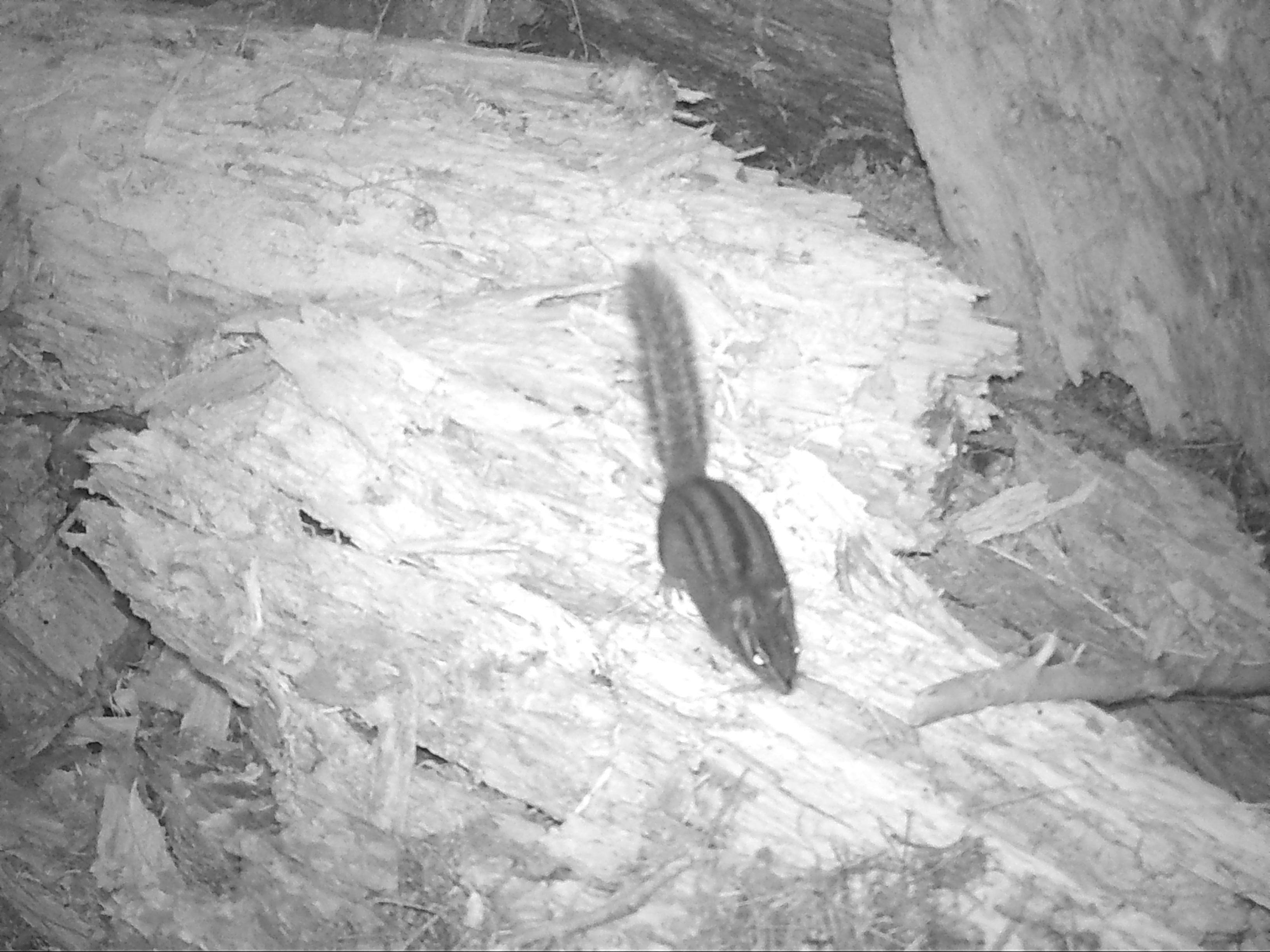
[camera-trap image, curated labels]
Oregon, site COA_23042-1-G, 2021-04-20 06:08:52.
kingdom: Animalia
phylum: Chordata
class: Mammalia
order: Rodentia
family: Sciuridae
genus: Neotamias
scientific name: Neotamias townsendii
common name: townsend's chipmunk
Townsend's chipmunk (Neotamias townsendii).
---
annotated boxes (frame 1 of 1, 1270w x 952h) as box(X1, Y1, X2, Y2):
townsend's chipmunk: box(613, 247, 814, 710)